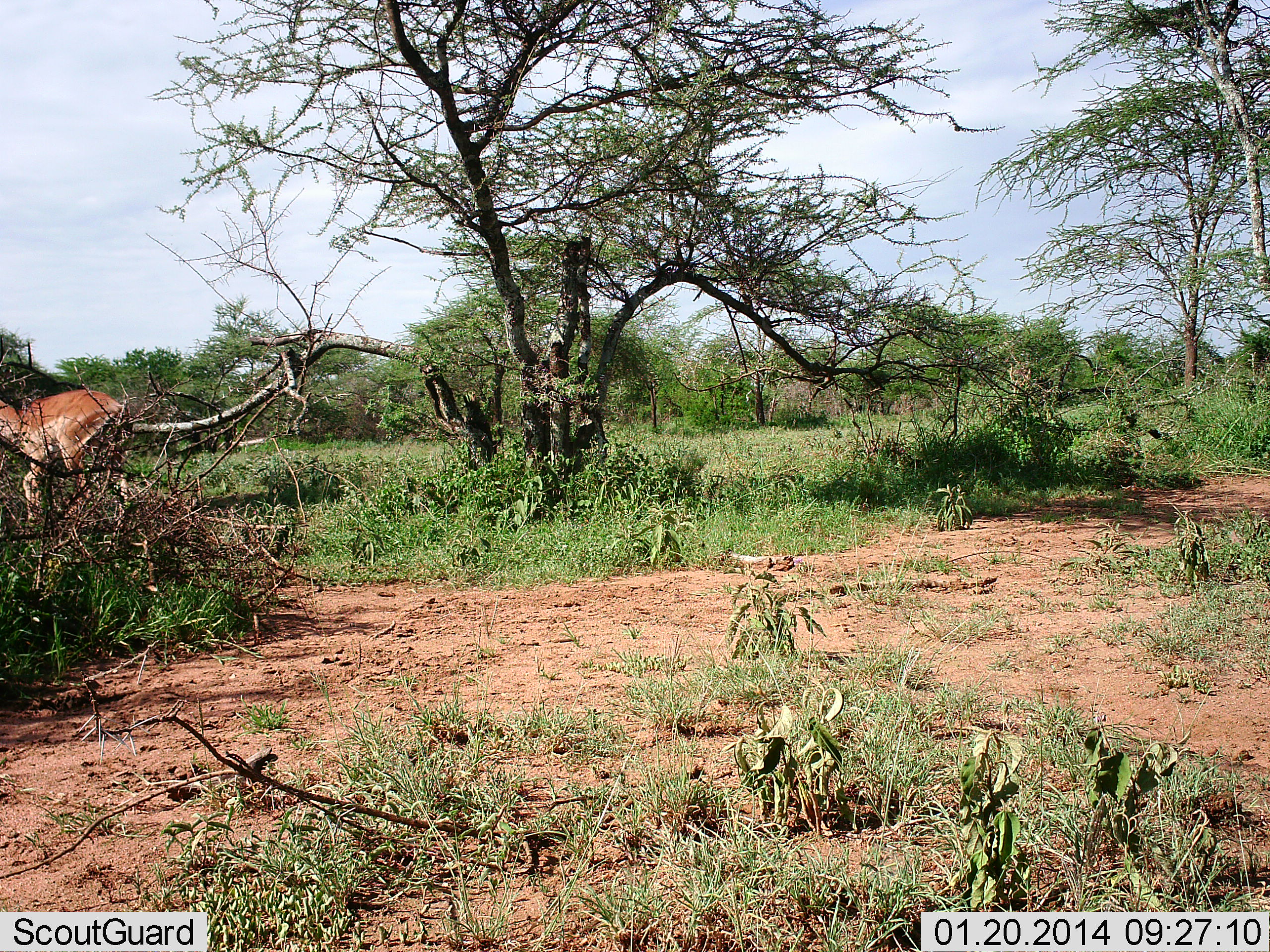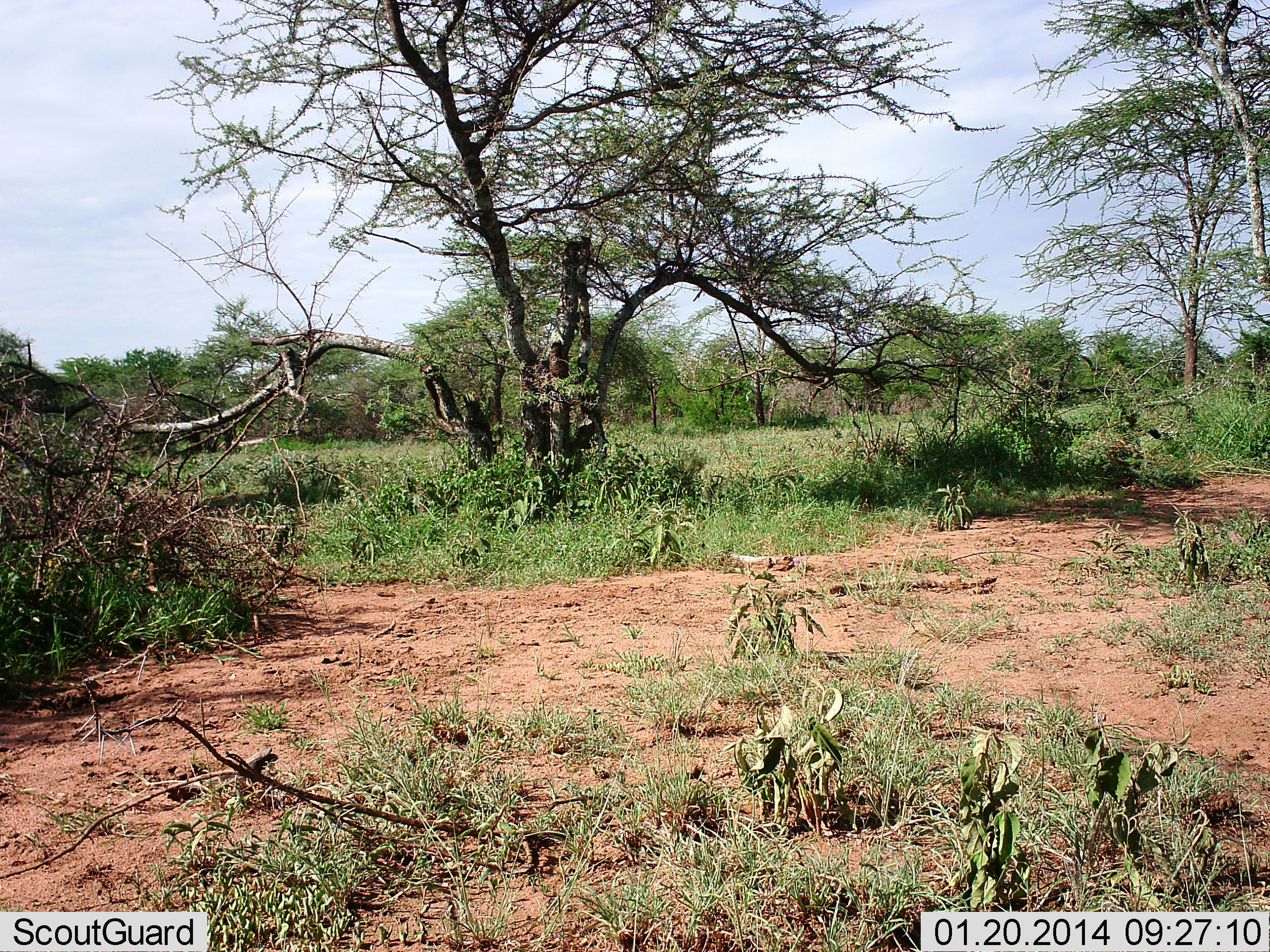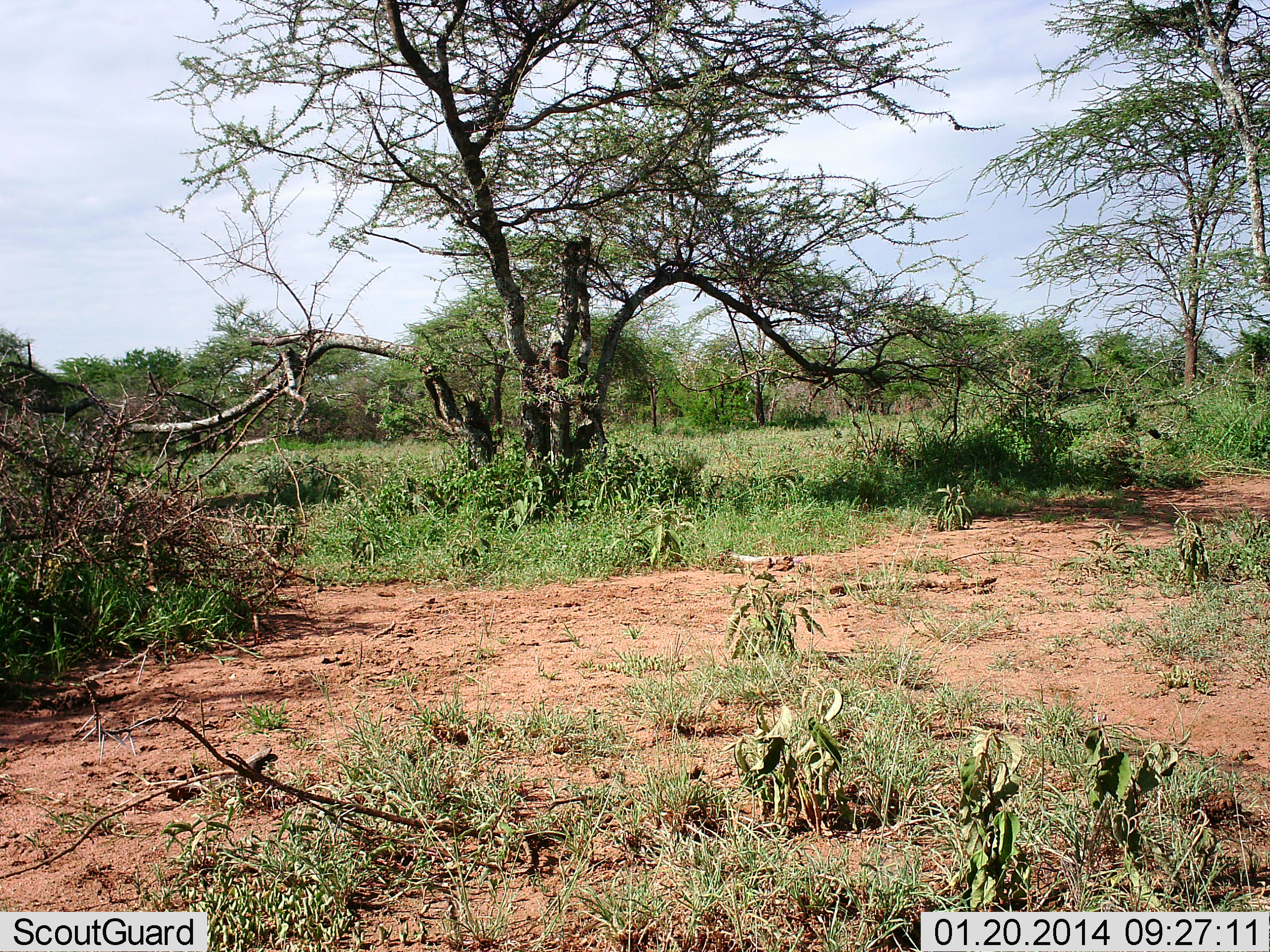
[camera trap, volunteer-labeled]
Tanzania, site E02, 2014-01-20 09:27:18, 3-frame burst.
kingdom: Animalia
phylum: Chordata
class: Mammalia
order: Artiodactyla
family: Bovidae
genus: Aepyceros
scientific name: Aepyceros melampus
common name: impala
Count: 1.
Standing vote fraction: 0%.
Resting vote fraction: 0%.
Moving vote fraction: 100%.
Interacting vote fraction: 0%.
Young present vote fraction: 0%.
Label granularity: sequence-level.